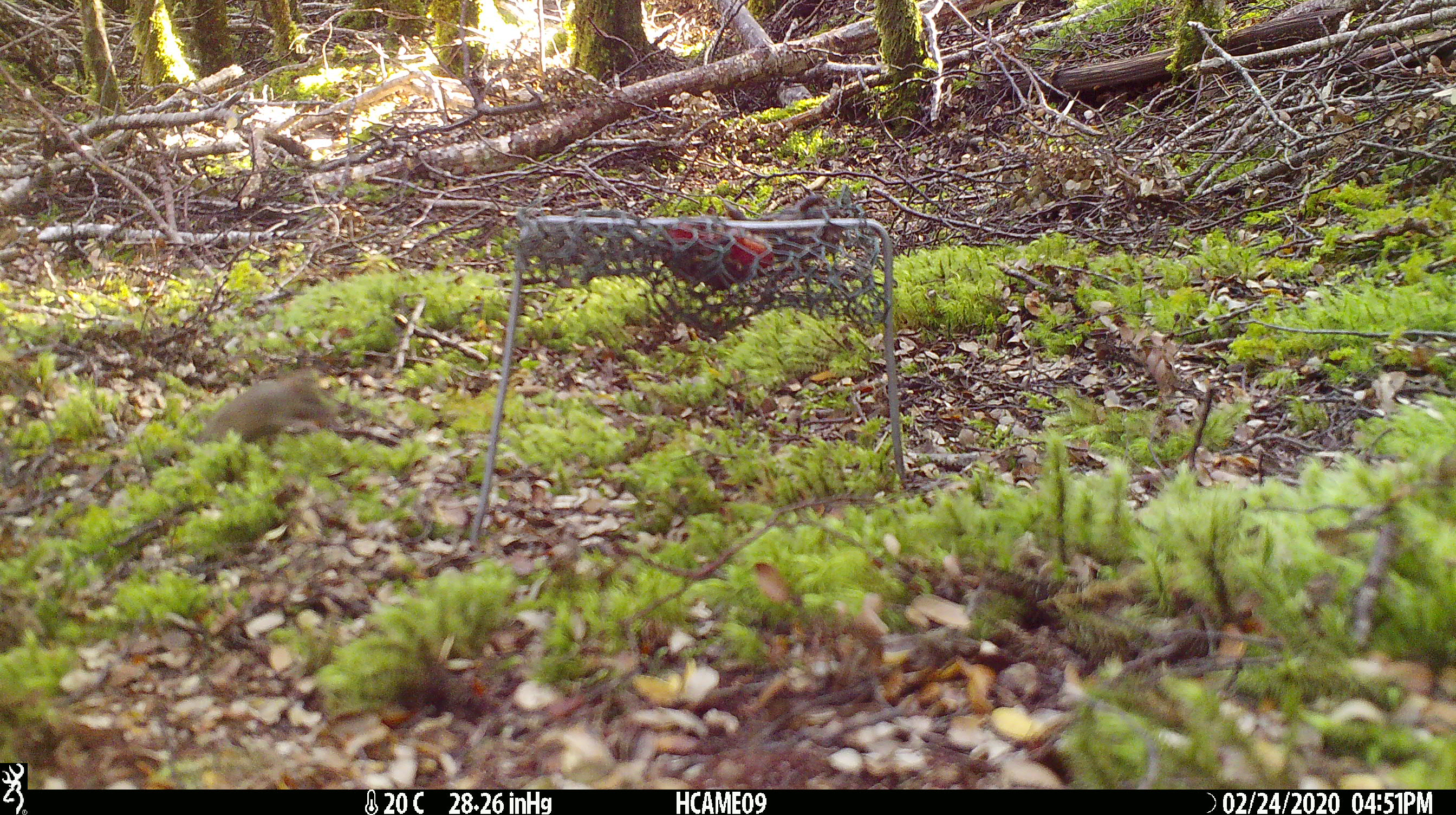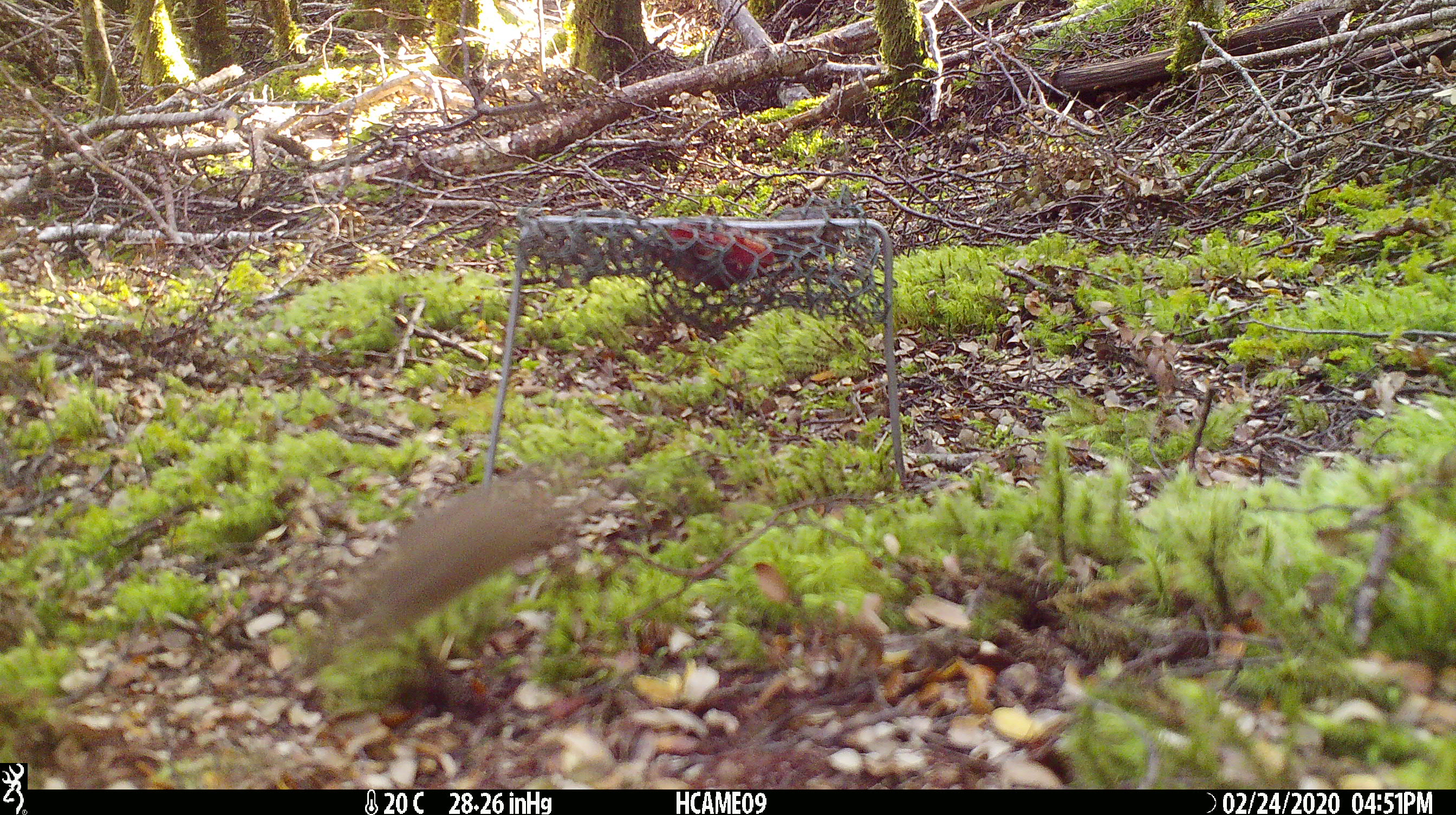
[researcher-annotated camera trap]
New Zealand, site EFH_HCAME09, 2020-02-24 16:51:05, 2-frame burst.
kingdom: Animalia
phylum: Chordata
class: Mammalia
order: Rodentia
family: Muridae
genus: Mus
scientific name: Mus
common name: mouse